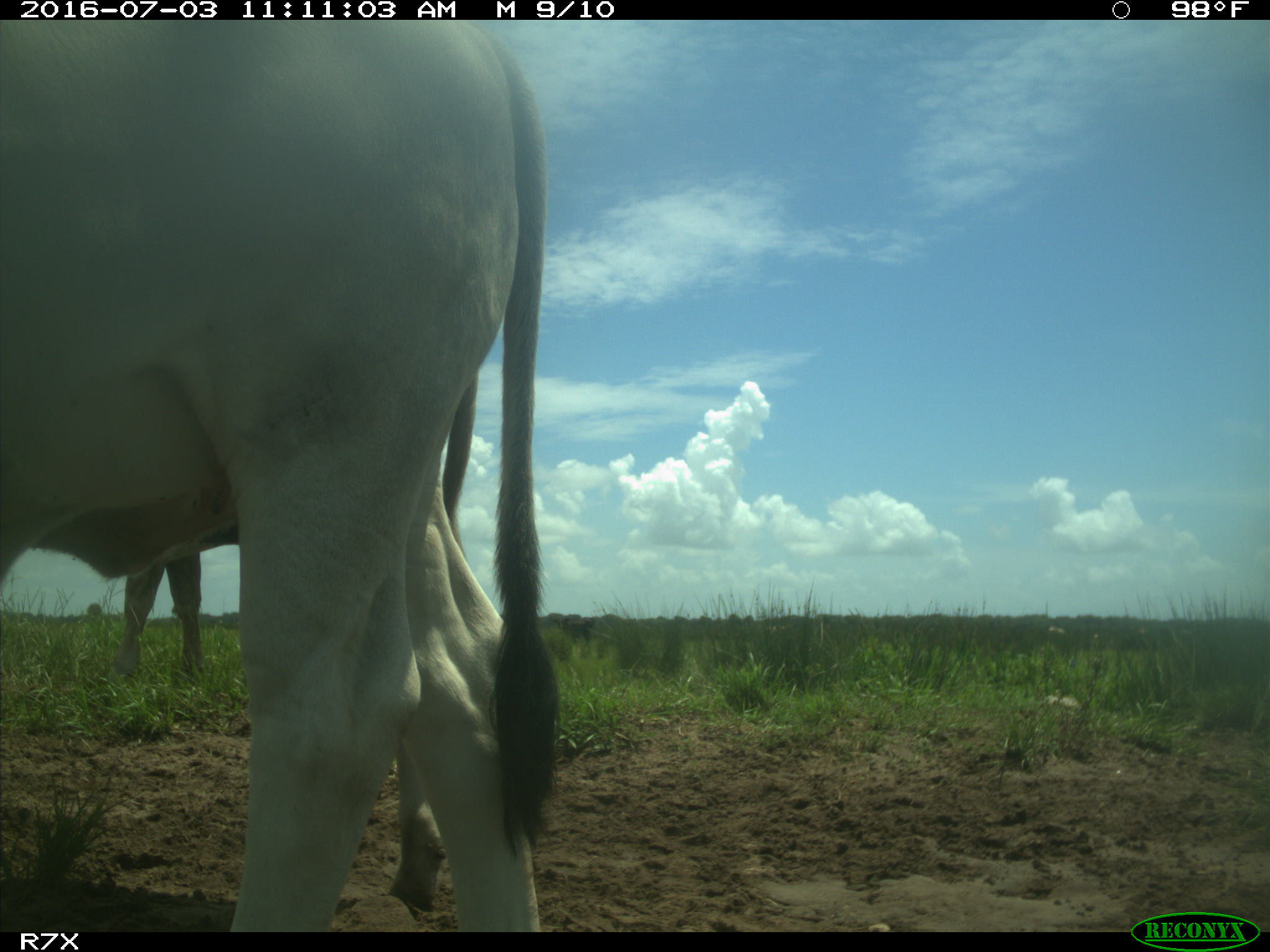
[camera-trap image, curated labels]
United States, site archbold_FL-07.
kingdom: Animalia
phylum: Chordata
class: Mammalia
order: Artiodactyla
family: Bovidae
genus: Bos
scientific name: Bos taurus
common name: domestic cow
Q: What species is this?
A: Bos taurus (domestic cow).